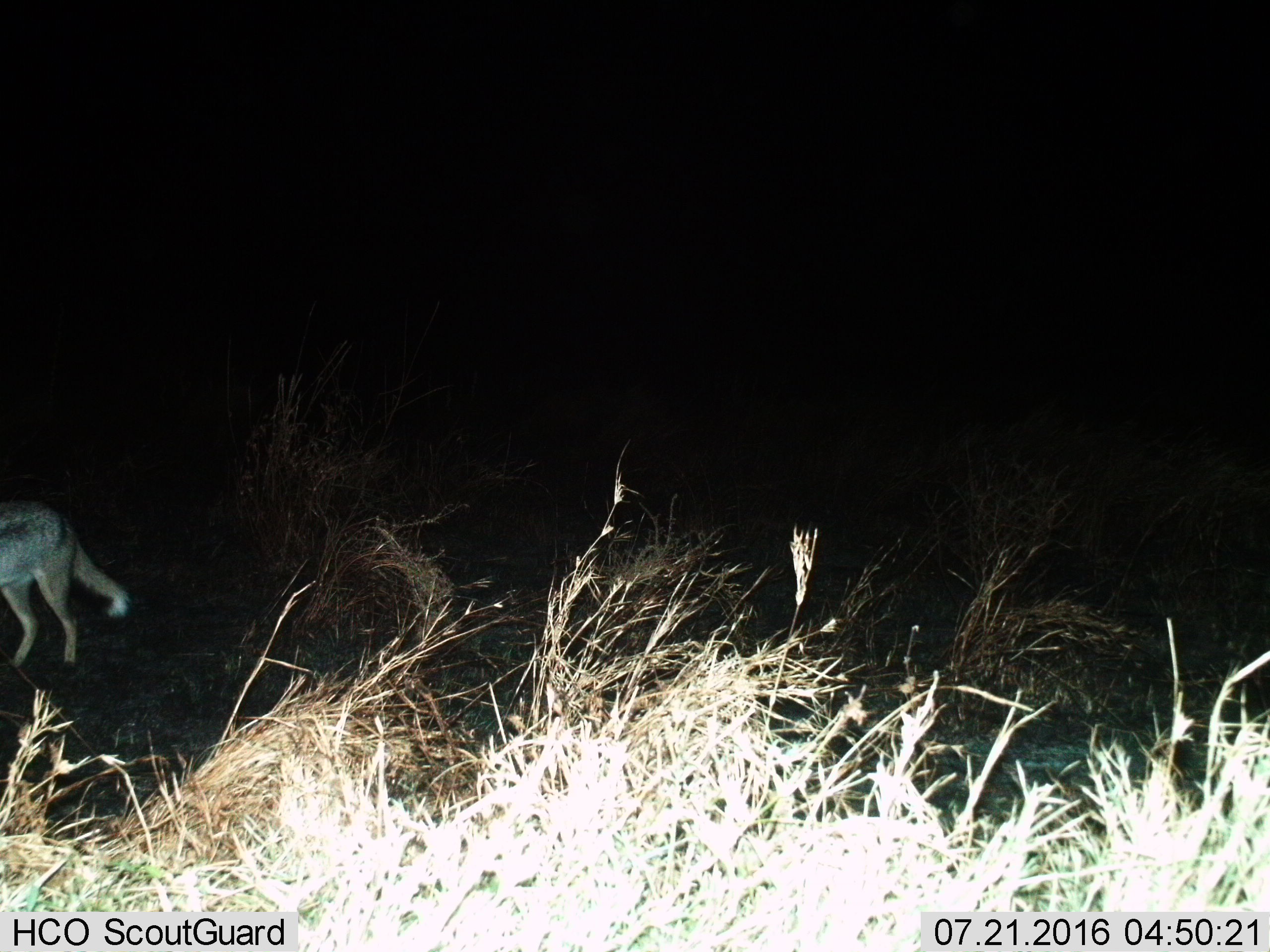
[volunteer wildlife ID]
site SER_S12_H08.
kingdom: Animalia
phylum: Chordata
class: Mammalia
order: Carnivora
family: Canidae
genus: Lupulella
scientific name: Lupulella mesomelas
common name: black-backed jackal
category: jackalblackbacked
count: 1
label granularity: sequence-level